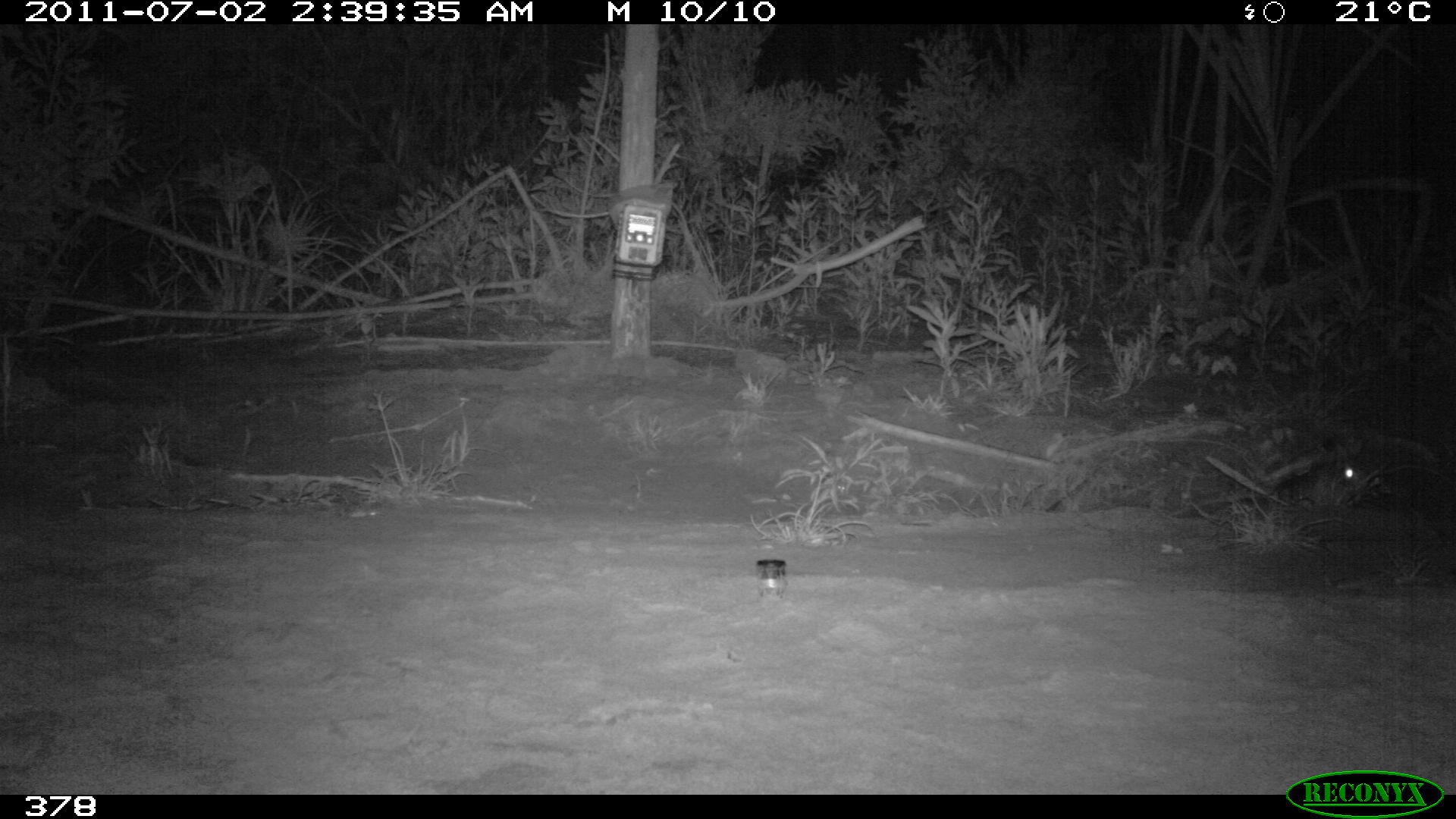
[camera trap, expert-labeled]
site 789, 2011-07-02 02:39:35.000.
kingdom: Animalia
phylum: Chordata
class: Mammalia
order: Lagomorpha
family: Leporidae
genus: Sylvilagus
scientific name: Sylvilagus brasiliensis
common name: tapeti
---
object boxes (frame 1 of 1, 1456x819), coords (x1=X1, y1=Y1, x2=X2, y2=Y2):
sylvilagus brasiliensis: (x1=1277, y1=456, x2=1387, y2=512)